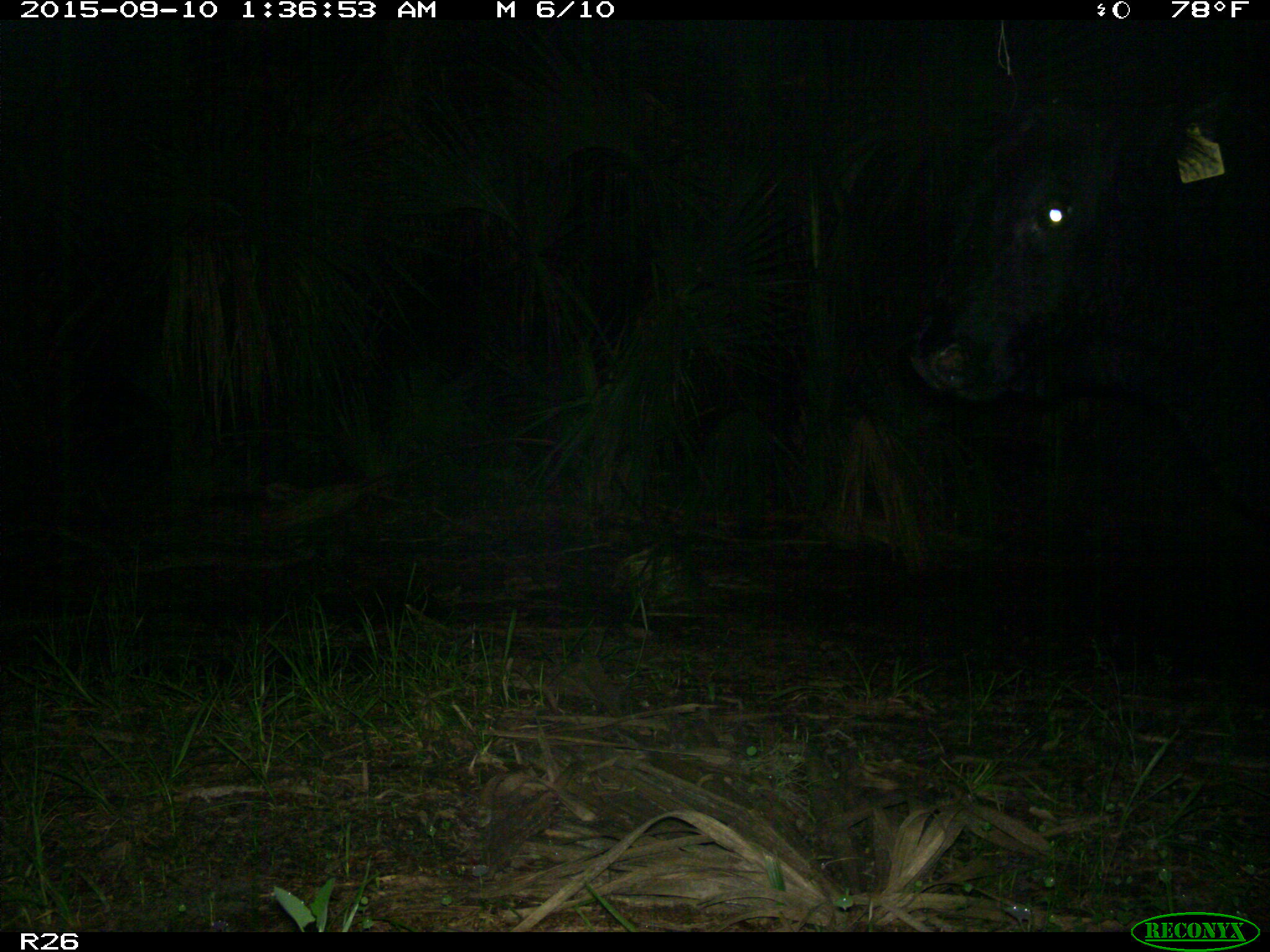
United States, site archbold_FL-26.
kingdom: Animalia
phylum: Chordata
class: Mammalia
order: Artiodactyla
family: Bovidae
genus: Bos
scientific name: Bos taurus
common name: domestic cow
Bos taurus (domestic cow).